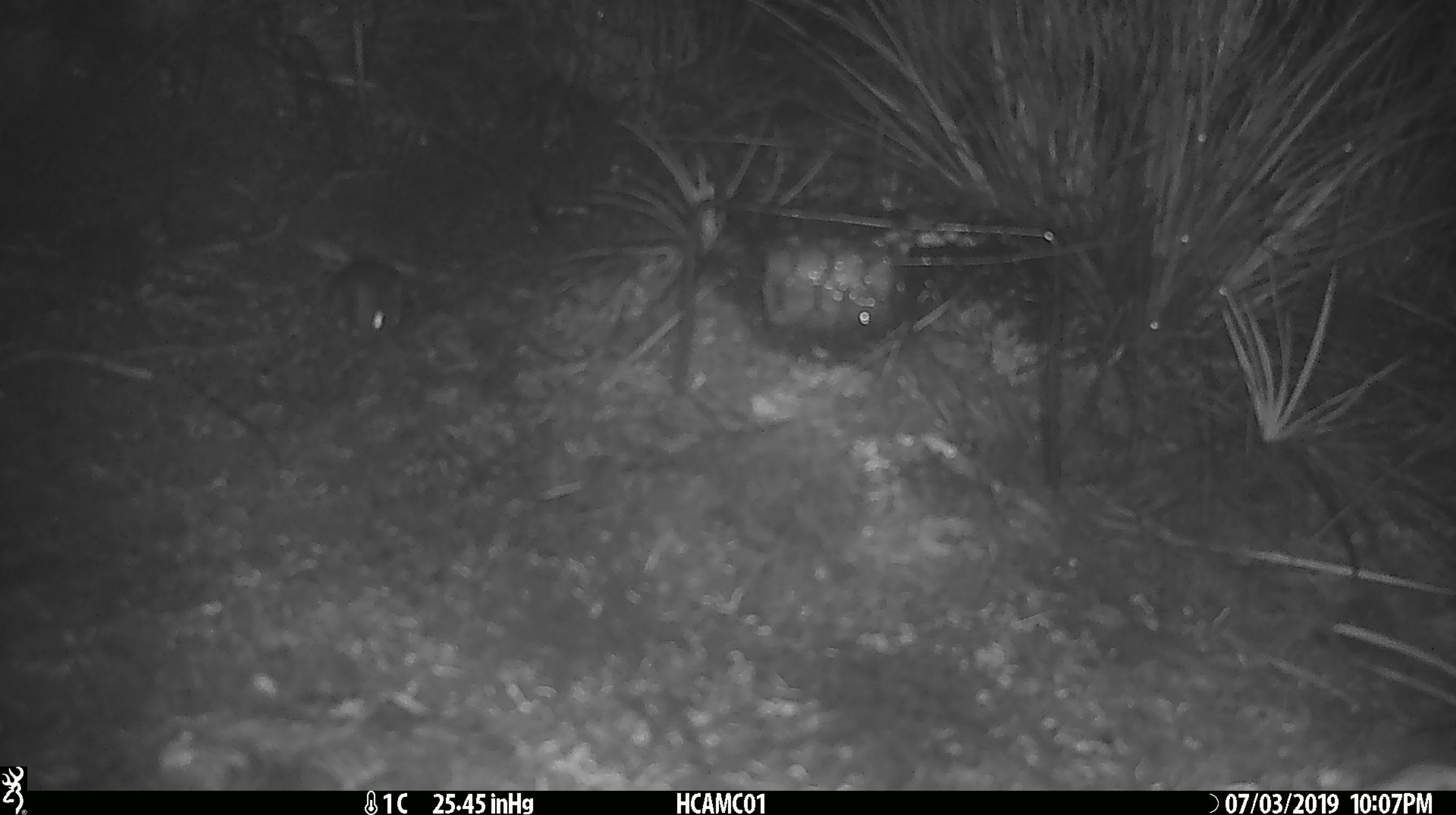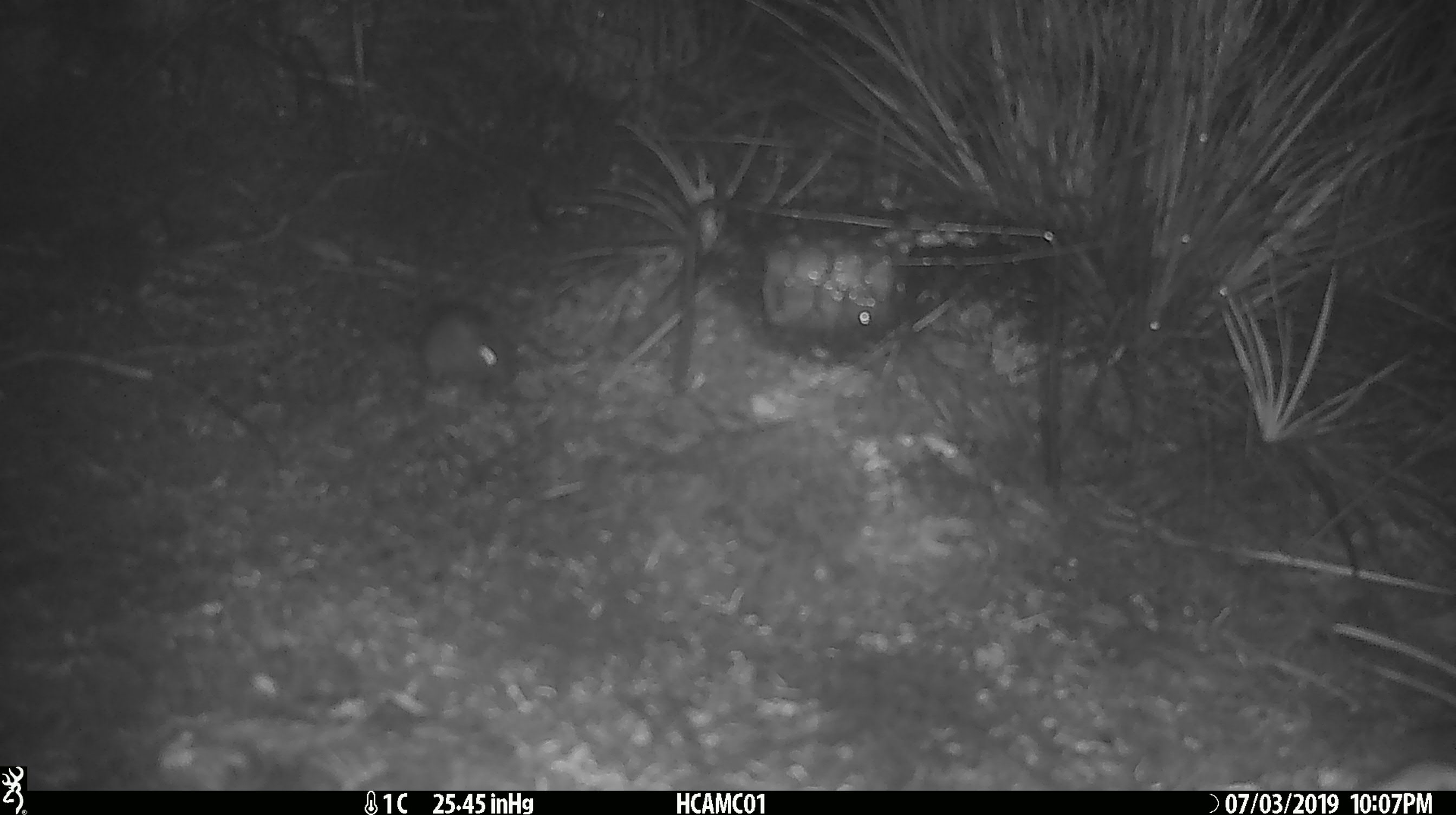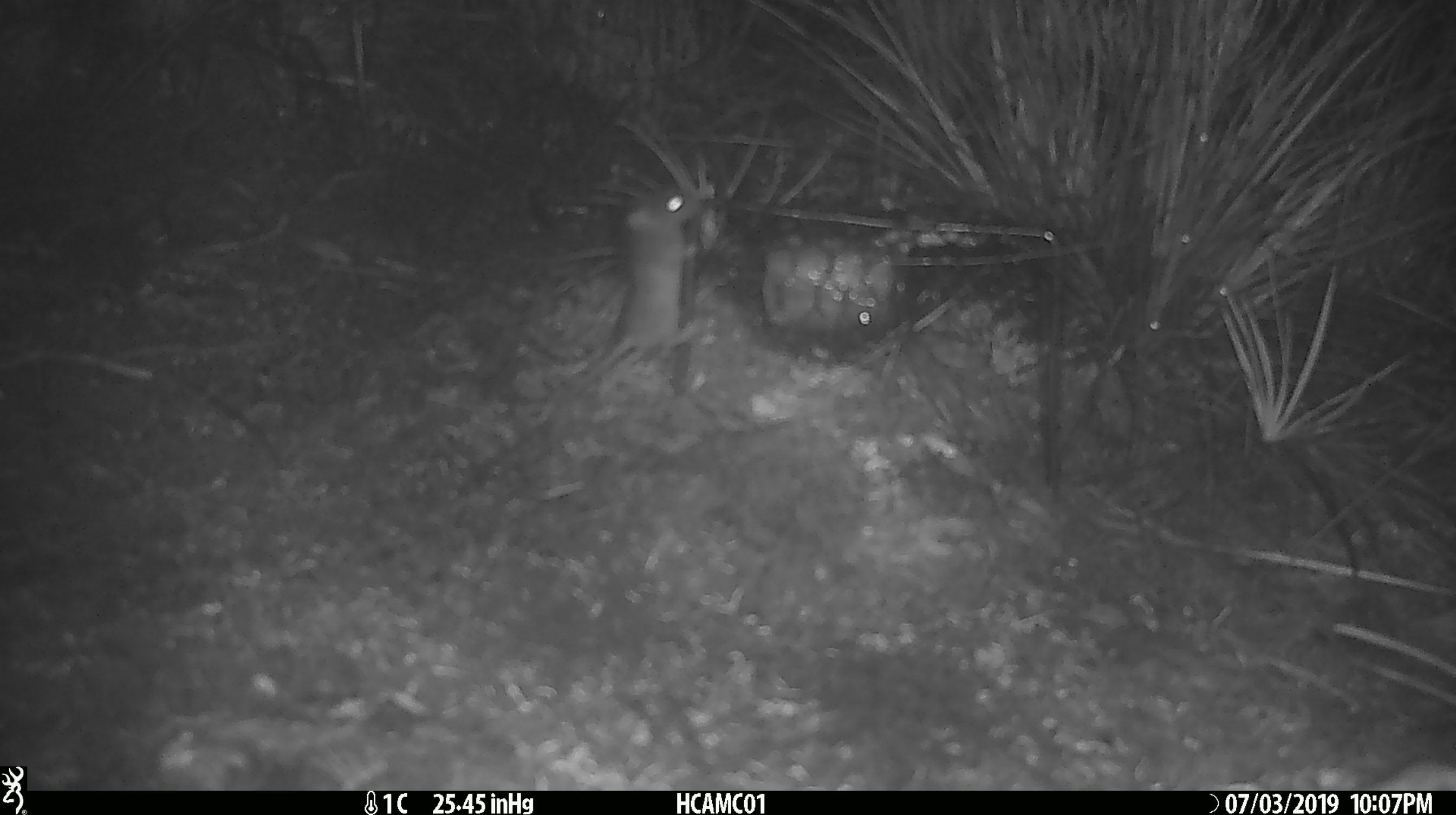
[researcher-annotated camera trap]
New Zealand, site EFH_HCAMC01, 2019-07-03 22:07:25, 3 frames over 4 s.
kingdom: Animalia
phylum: Chordata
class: Mammalia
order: Rodentia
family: Muridae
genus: Mus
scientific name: Mus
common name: mouse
Mouse (Mus).